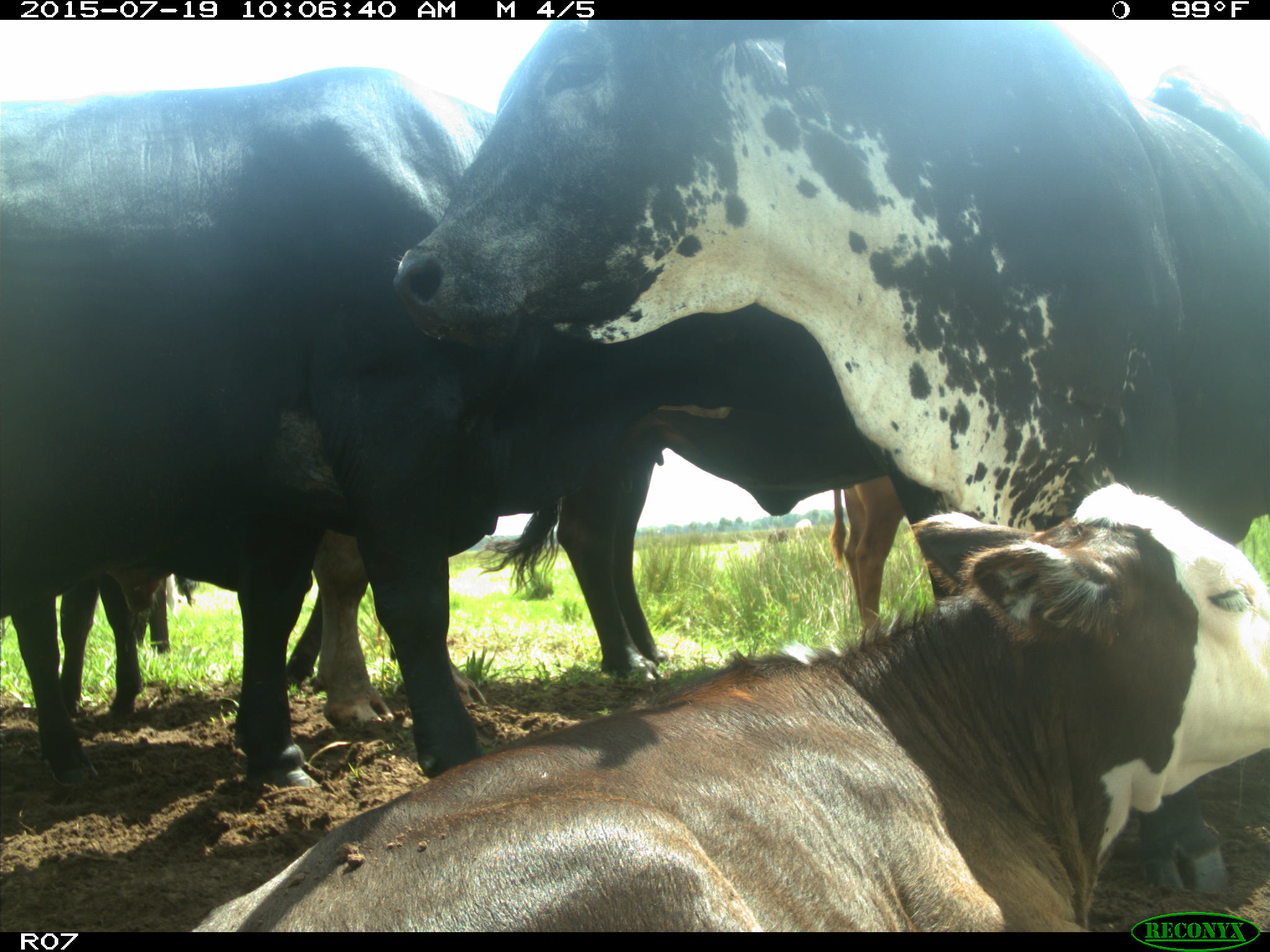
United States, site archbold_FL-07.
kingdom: Animalia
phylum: Chordata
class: Mammalia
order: Artiodactyla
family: Bovidae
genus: Bos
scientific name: Bos taurus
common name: domestic cow